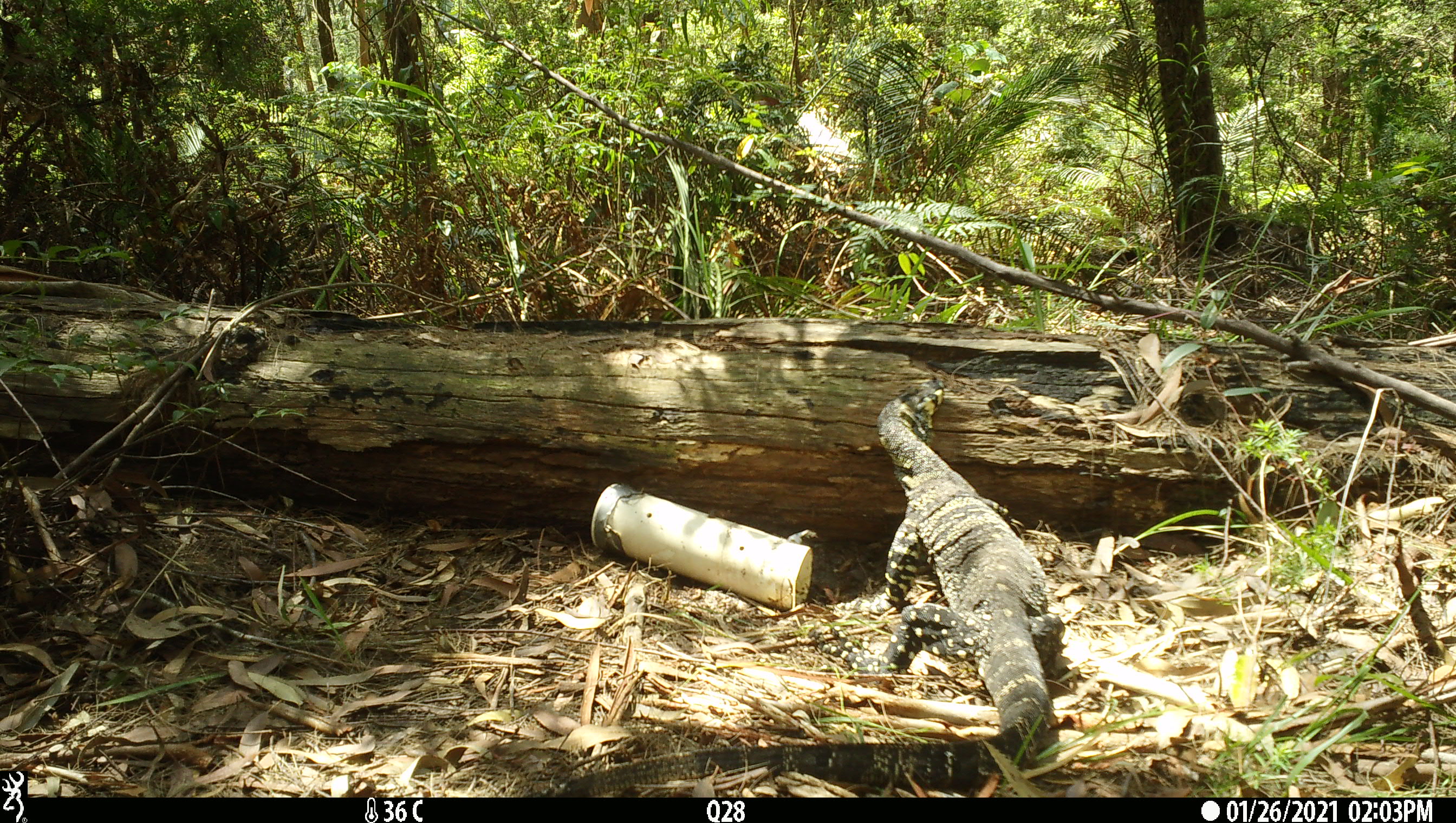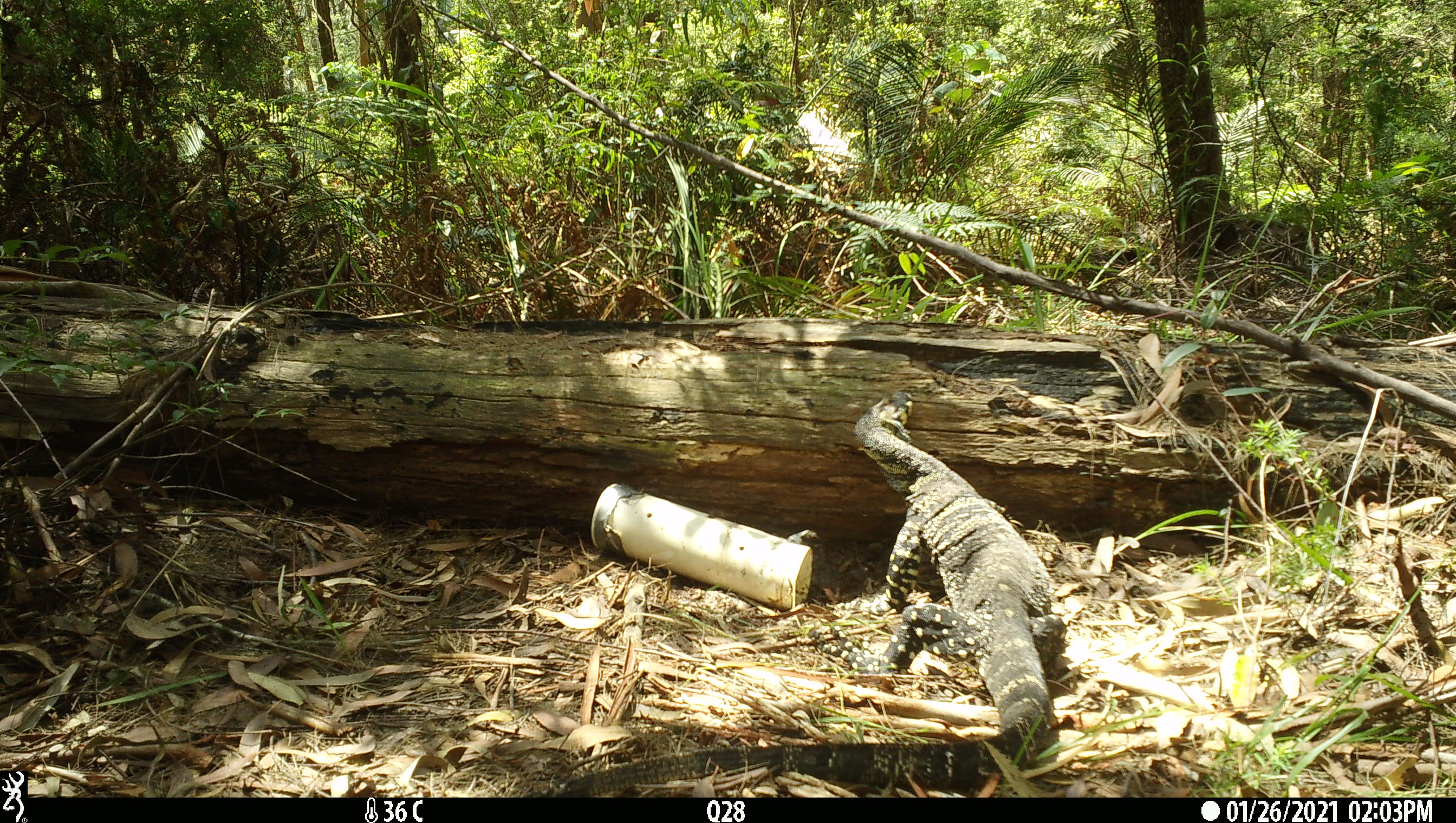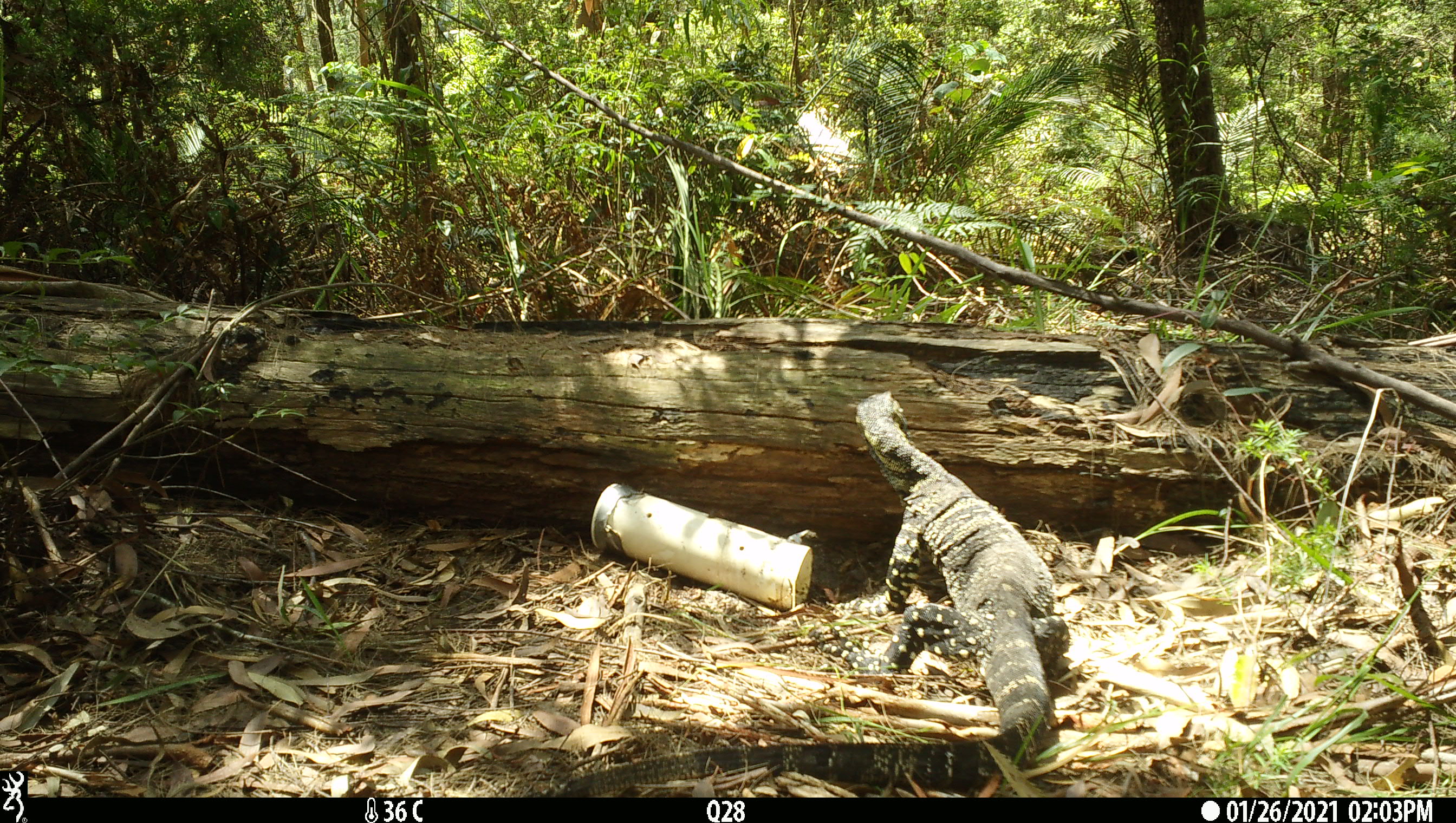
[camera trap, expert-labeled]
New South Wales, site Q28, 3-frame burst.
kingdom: Animalia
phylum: Chordata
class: Reptilia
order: Squamata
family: Varanidae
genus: Varanus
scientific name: Varanus varius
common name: lace monitor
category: goanna